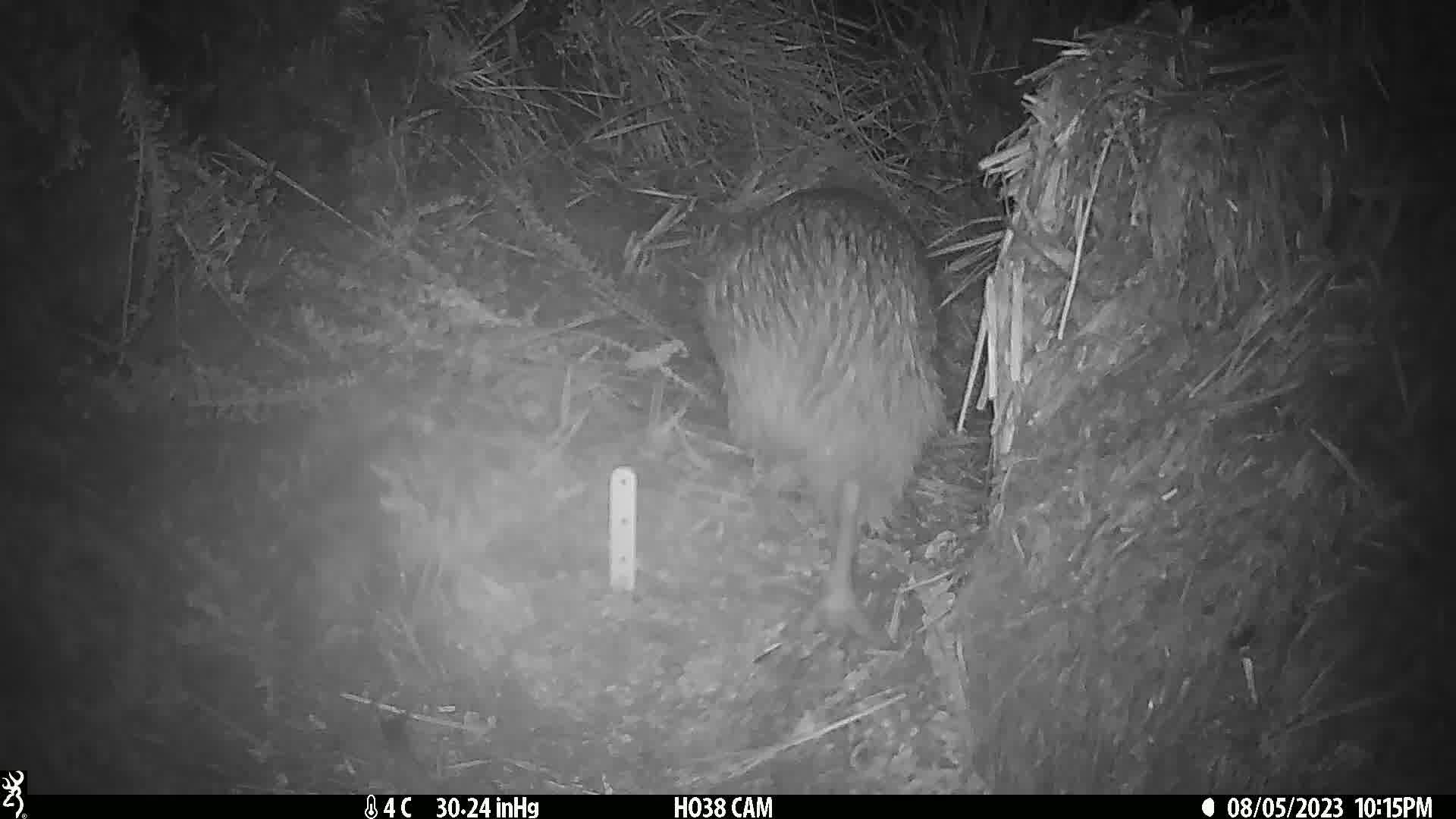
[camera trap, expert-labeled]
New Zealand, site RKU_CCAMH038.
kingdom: Animalia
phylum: Chordata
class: Aves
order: Apterygiformes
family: Apterygidae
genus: Apteryx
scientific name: Apteryx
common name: kiwi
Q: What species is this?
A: Kiwi (Apteryx).